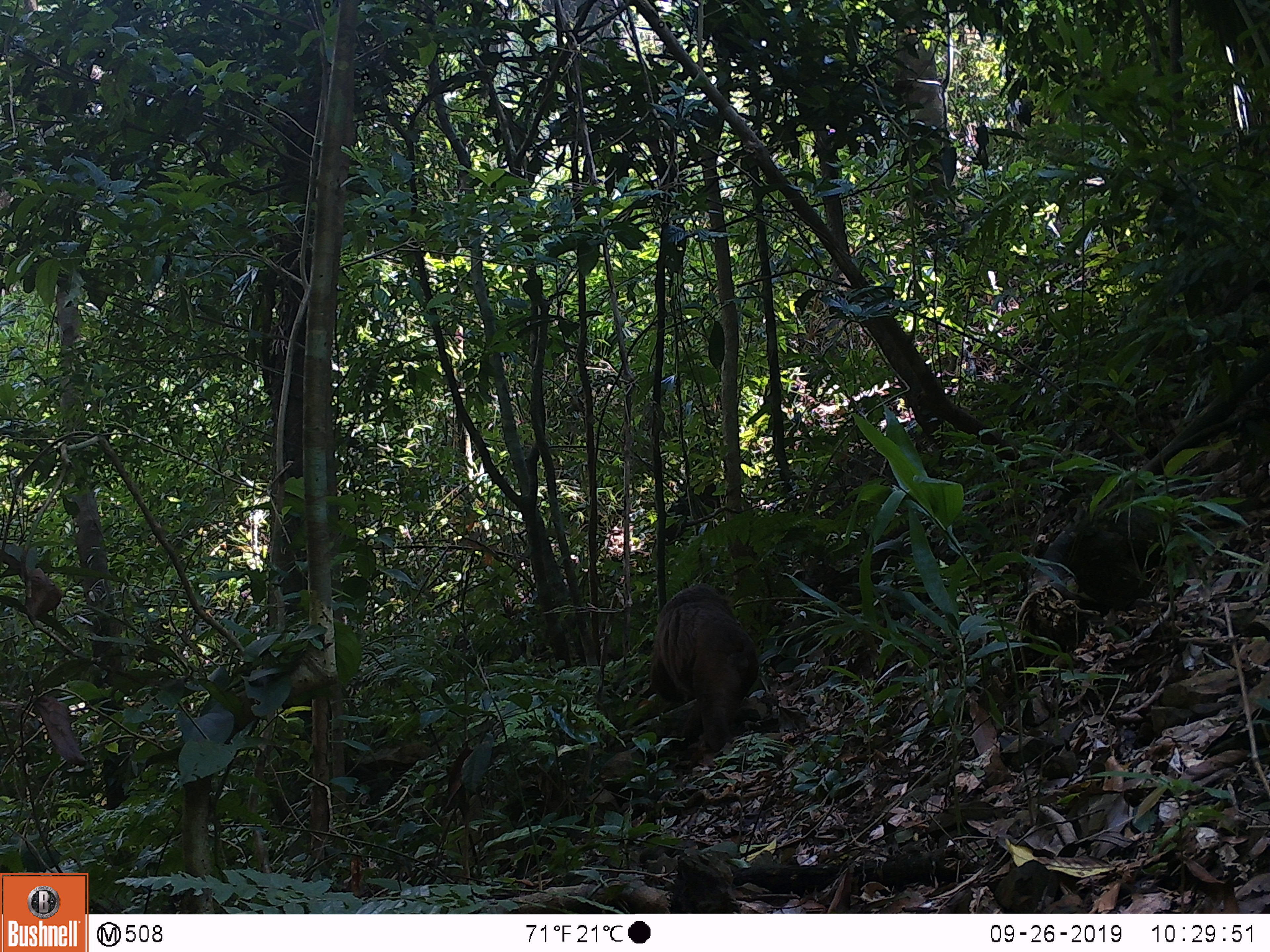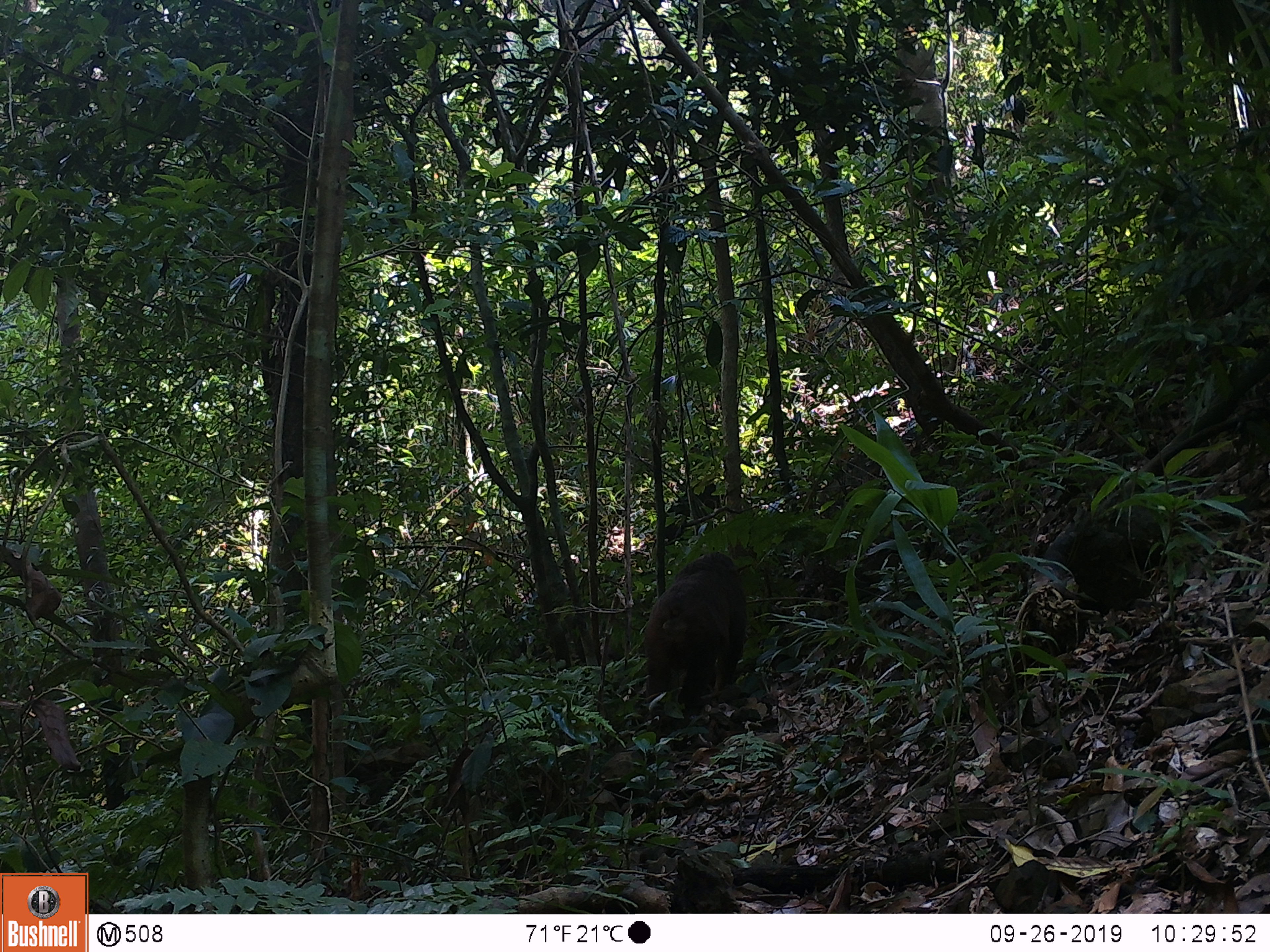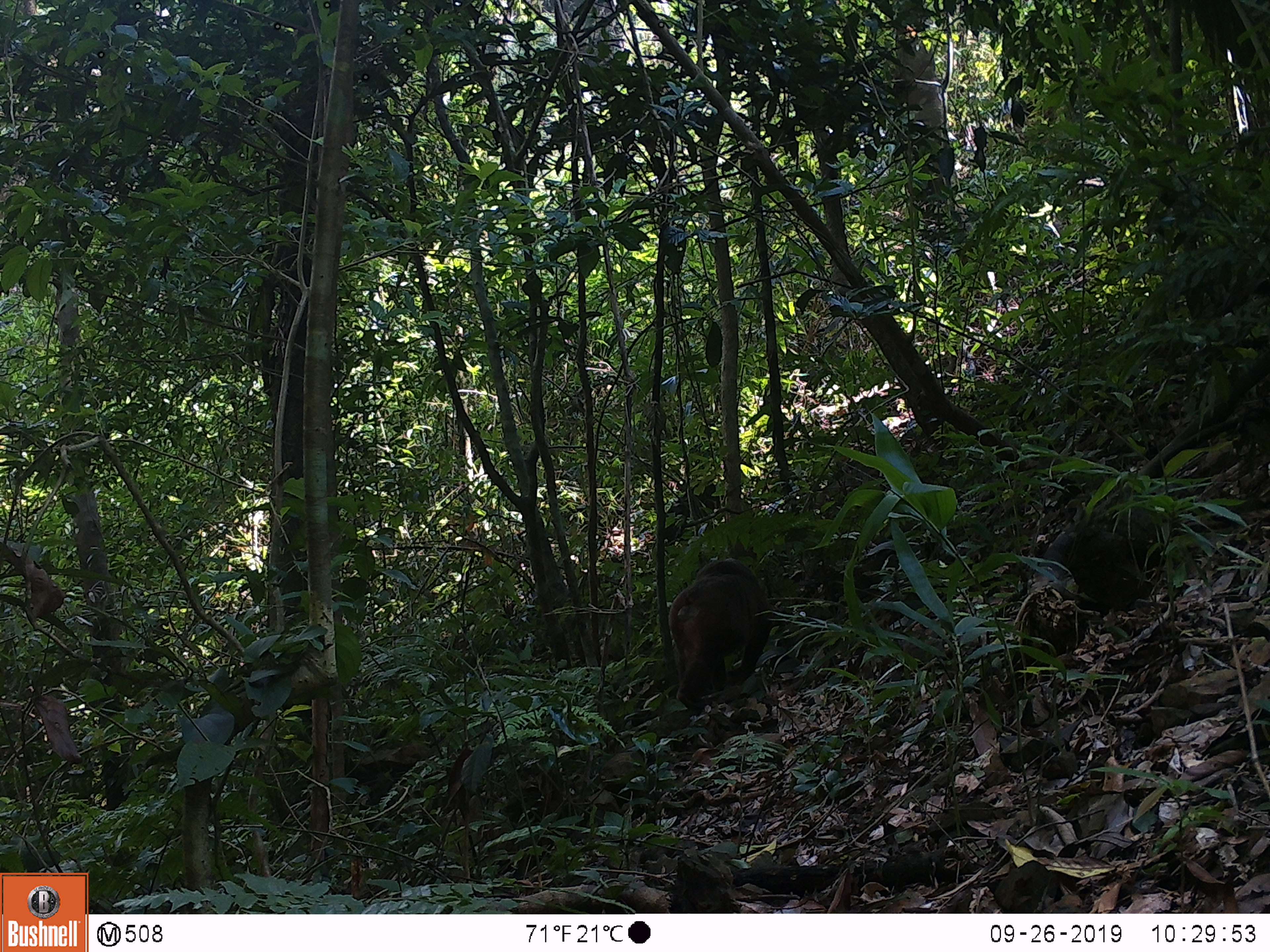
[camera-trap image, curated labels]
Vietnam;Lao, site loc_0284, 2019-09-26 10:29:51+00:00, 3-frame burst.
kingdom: Animalia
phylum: Chordata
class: Mammalia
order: Primates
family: Cercopithecidae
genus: Macaca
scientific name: Macaca arctoides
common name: stump-tailed macaque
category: stump tailed macaque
Stump tailed macaque (stump-tailed macaque) (Macaca arctoides). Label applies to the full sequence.